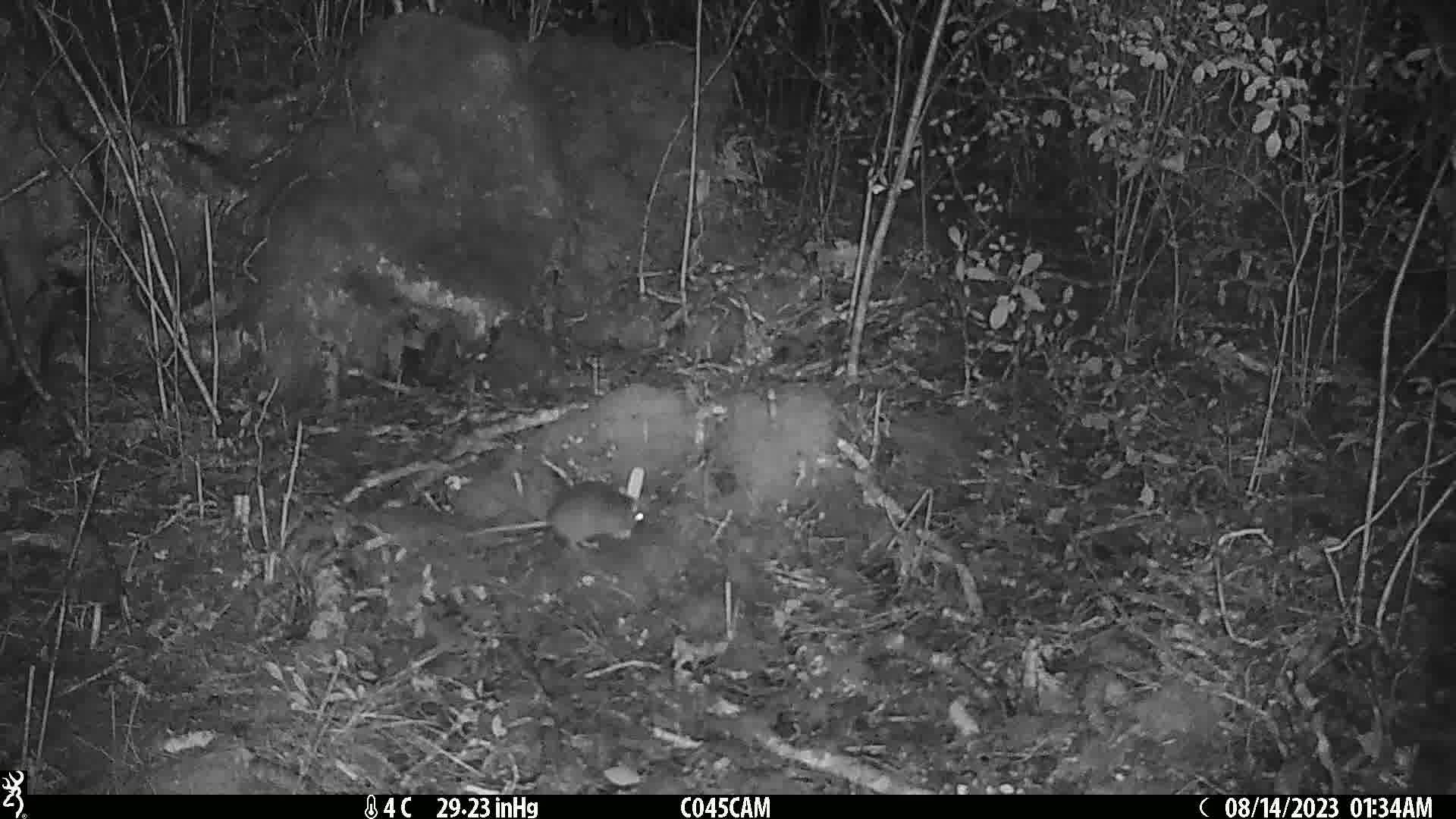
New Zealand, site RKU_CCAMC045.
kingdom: Animalia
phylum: Chordata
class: Mammalia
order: Rodentia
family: Muridae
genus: Rattus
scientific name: Rattus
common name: rat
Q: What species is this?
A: Rat (Rattus).